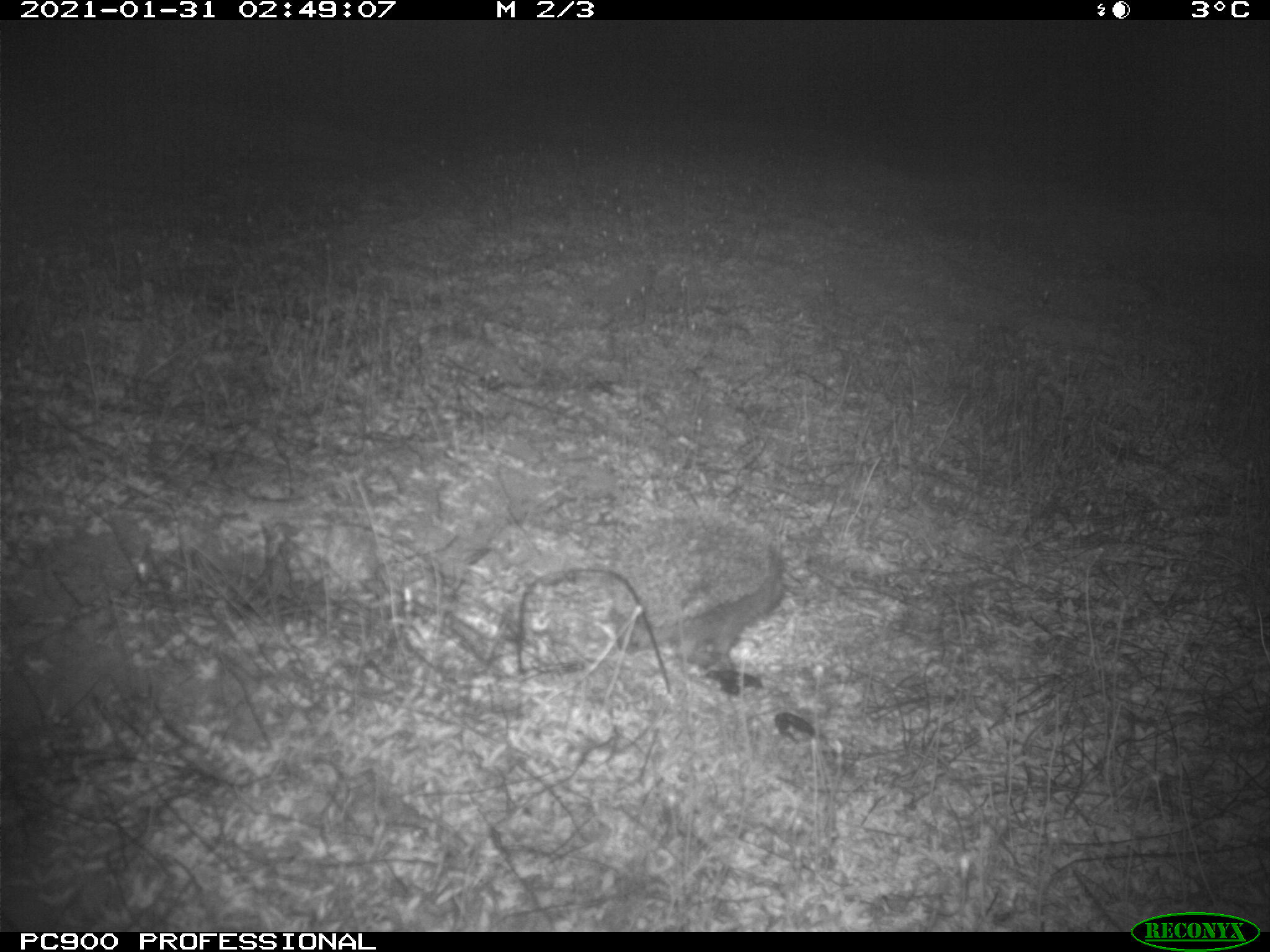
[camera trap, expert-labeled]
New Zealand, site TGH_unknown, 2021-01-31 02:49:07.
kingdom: Animalia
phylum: Chordata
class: Mammalia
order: Eulipotyphla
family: Erinaceidae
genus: Erinaceus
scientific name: Erinaceus europaeus europaeus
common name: european hedgehog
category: hedgehog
Hedgehog (european hedgehog) (Erinaceus europaeus europaeus).